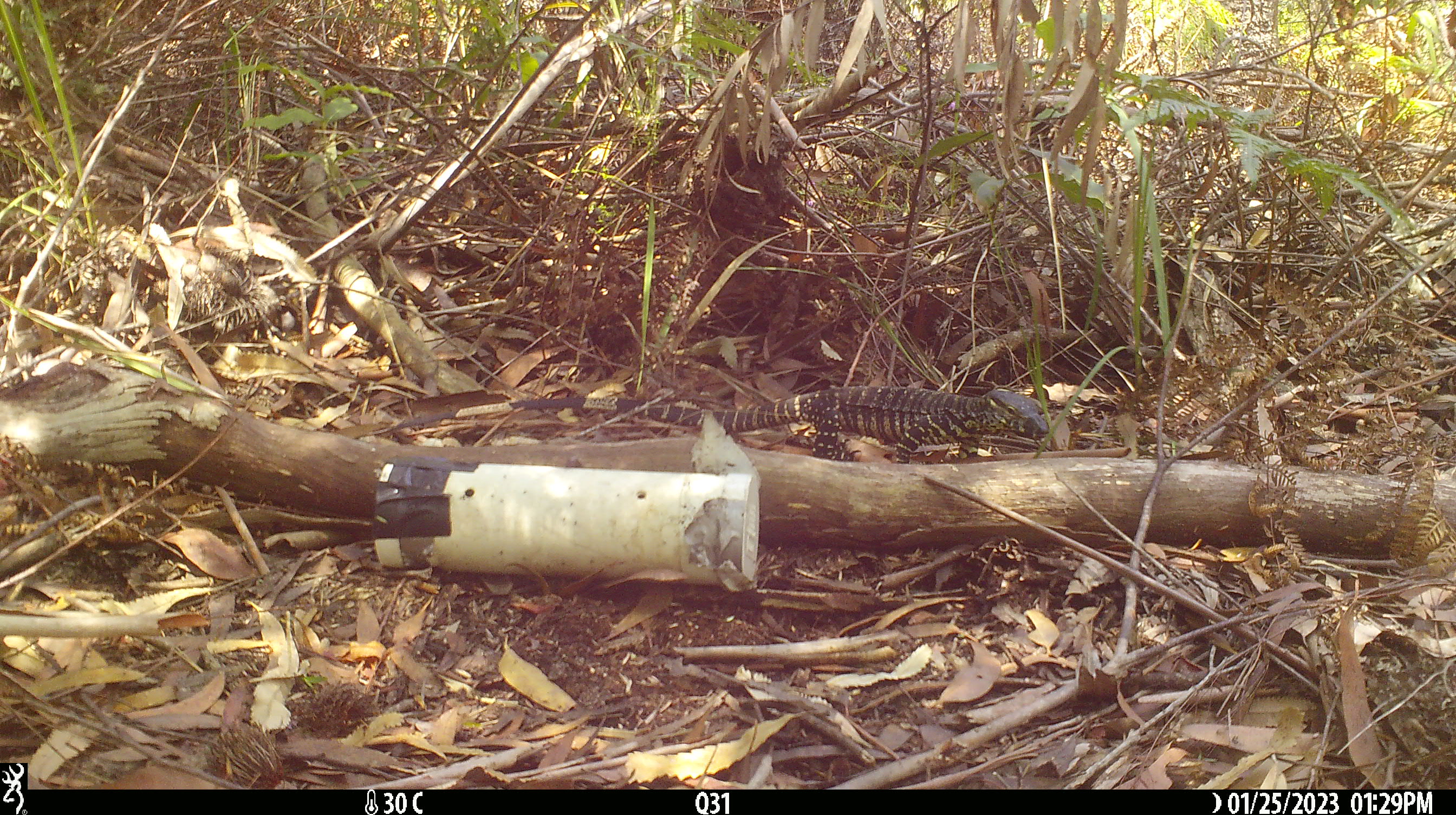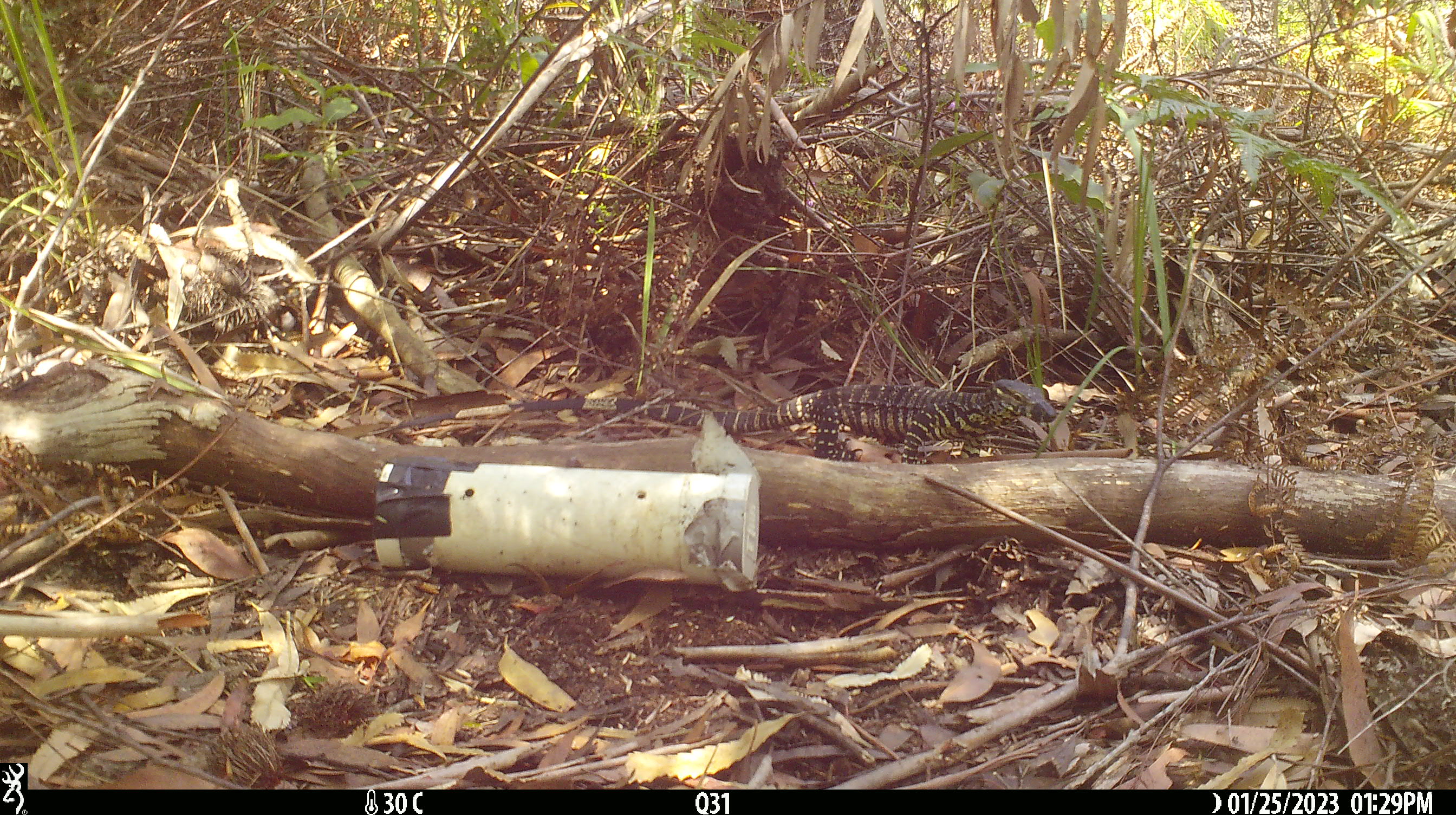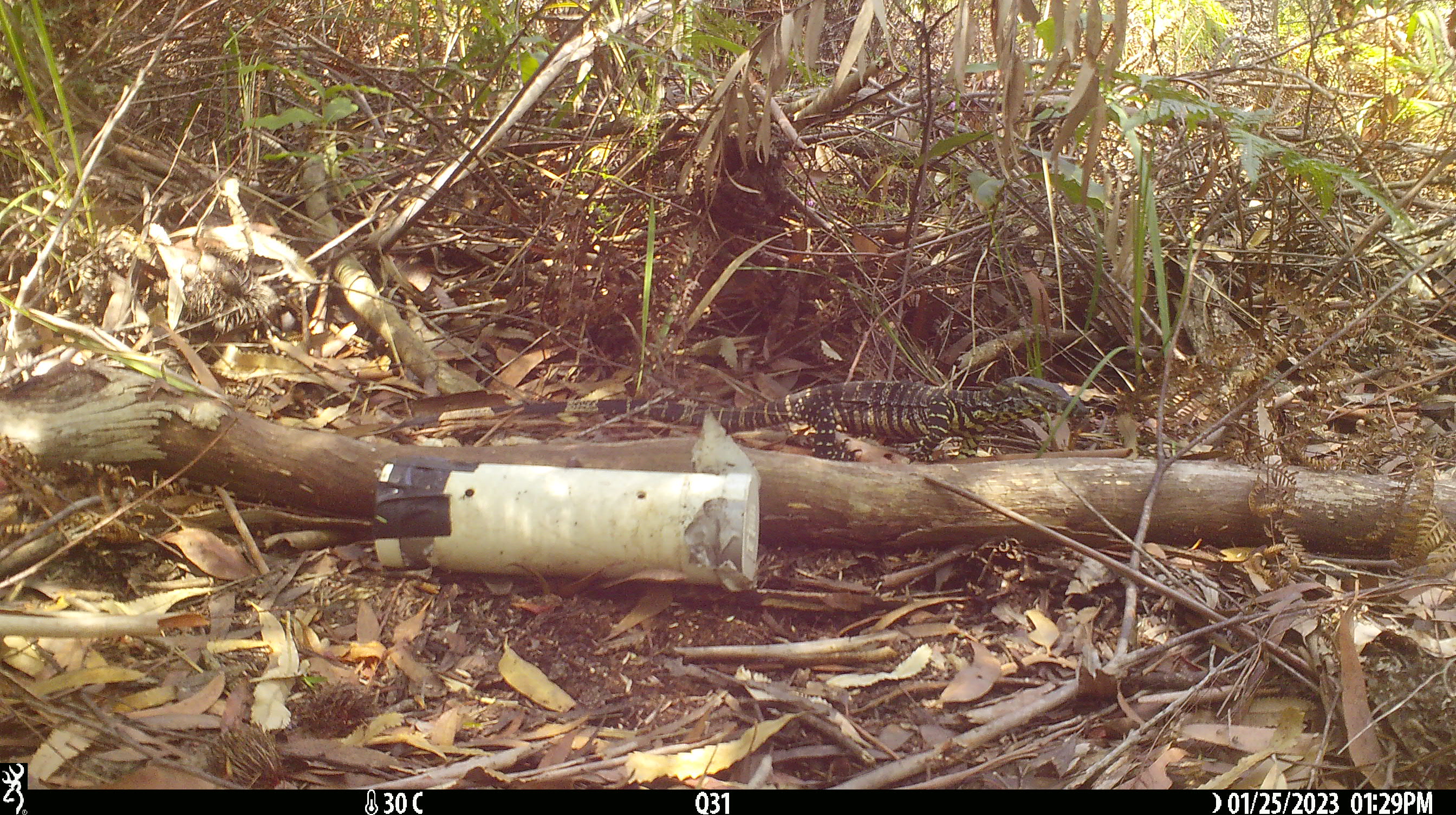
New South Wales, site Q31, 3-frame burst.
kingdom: Animalia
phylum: Chordata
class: Reptilia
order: Squamata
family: Varanidae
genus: Varanus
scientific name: Varanus varius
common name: lace monitor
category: goanna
Goanna (lace monitor) (Varanus varius).